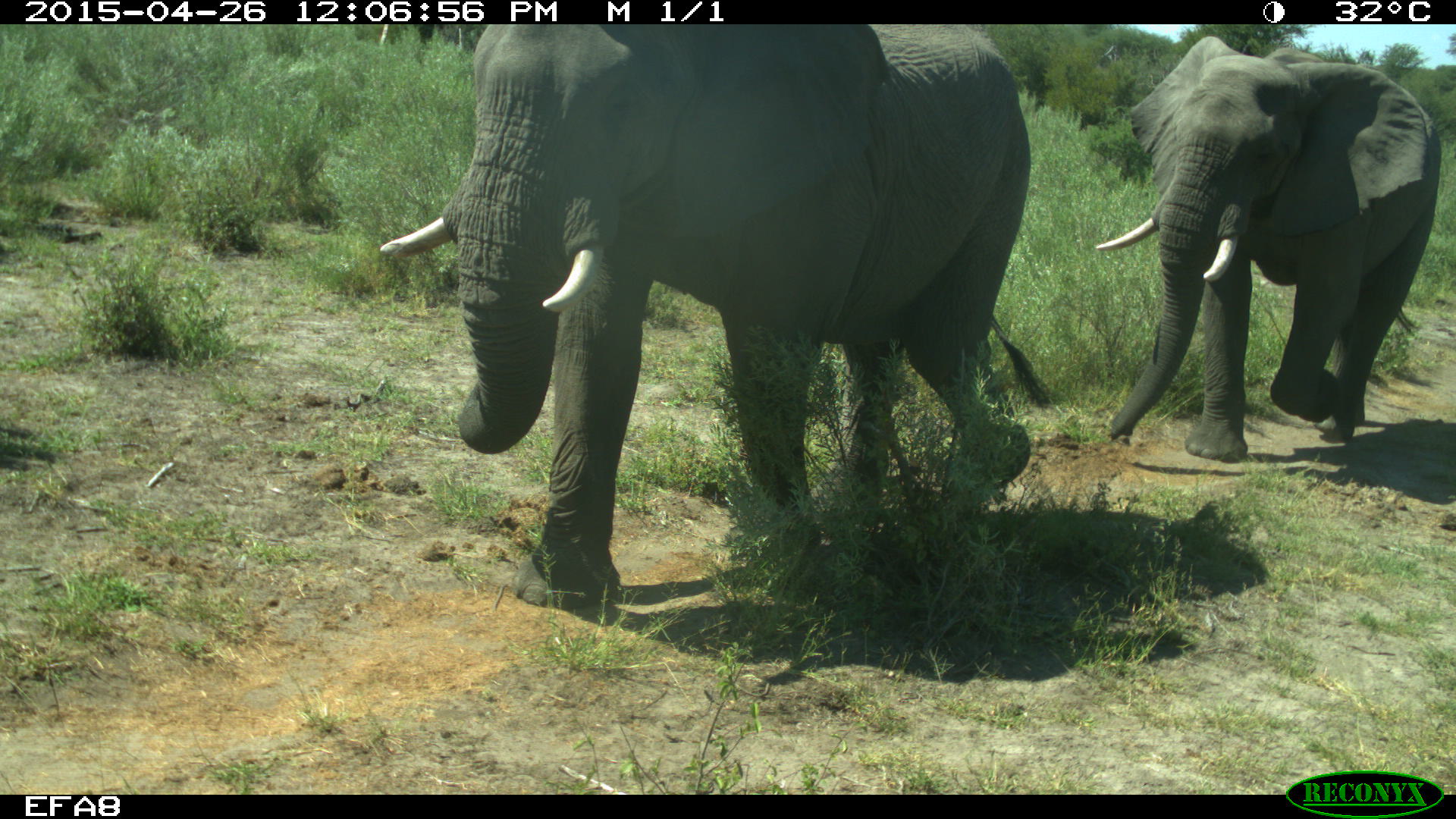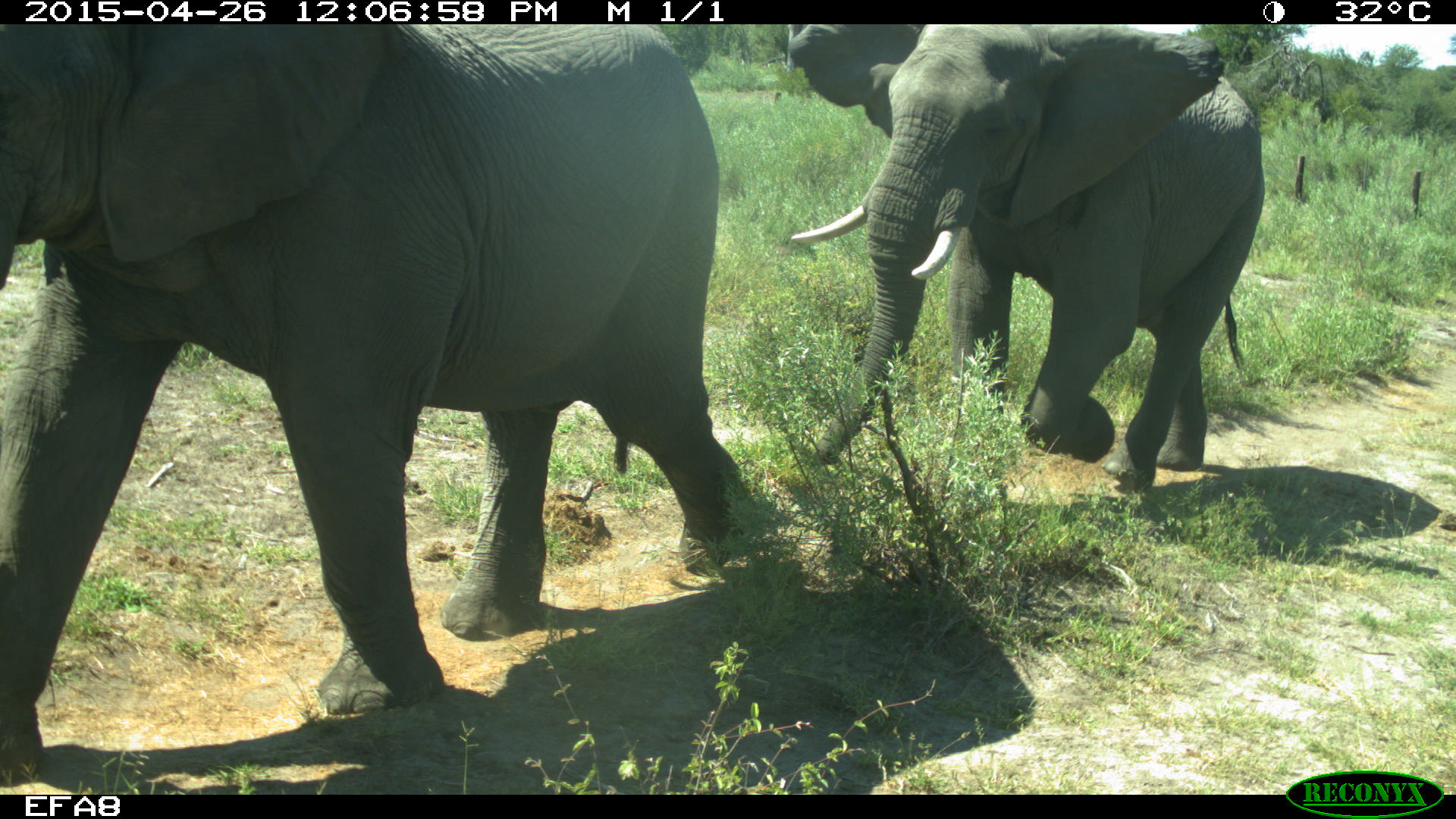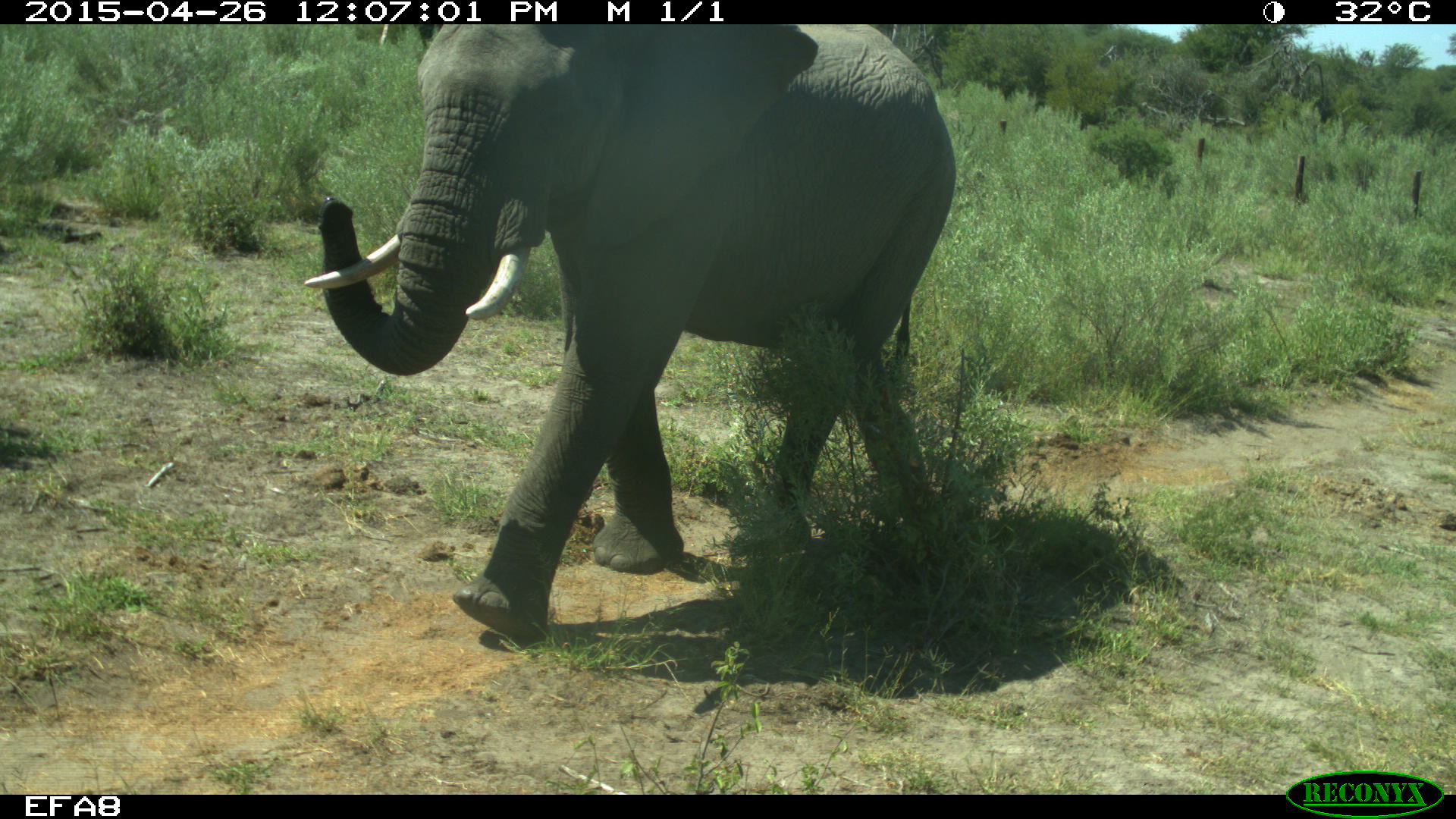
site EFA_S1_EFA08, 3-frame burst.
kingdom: Animalia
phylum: Chordata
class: Mammalia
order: Proboscidea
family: Elephantidae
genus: Loxodonta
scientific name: Loxodonta africana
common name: african bush elephant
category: elephant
Elephant (african bush elephant) (Loxodonta africana), count 2. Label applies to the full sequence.